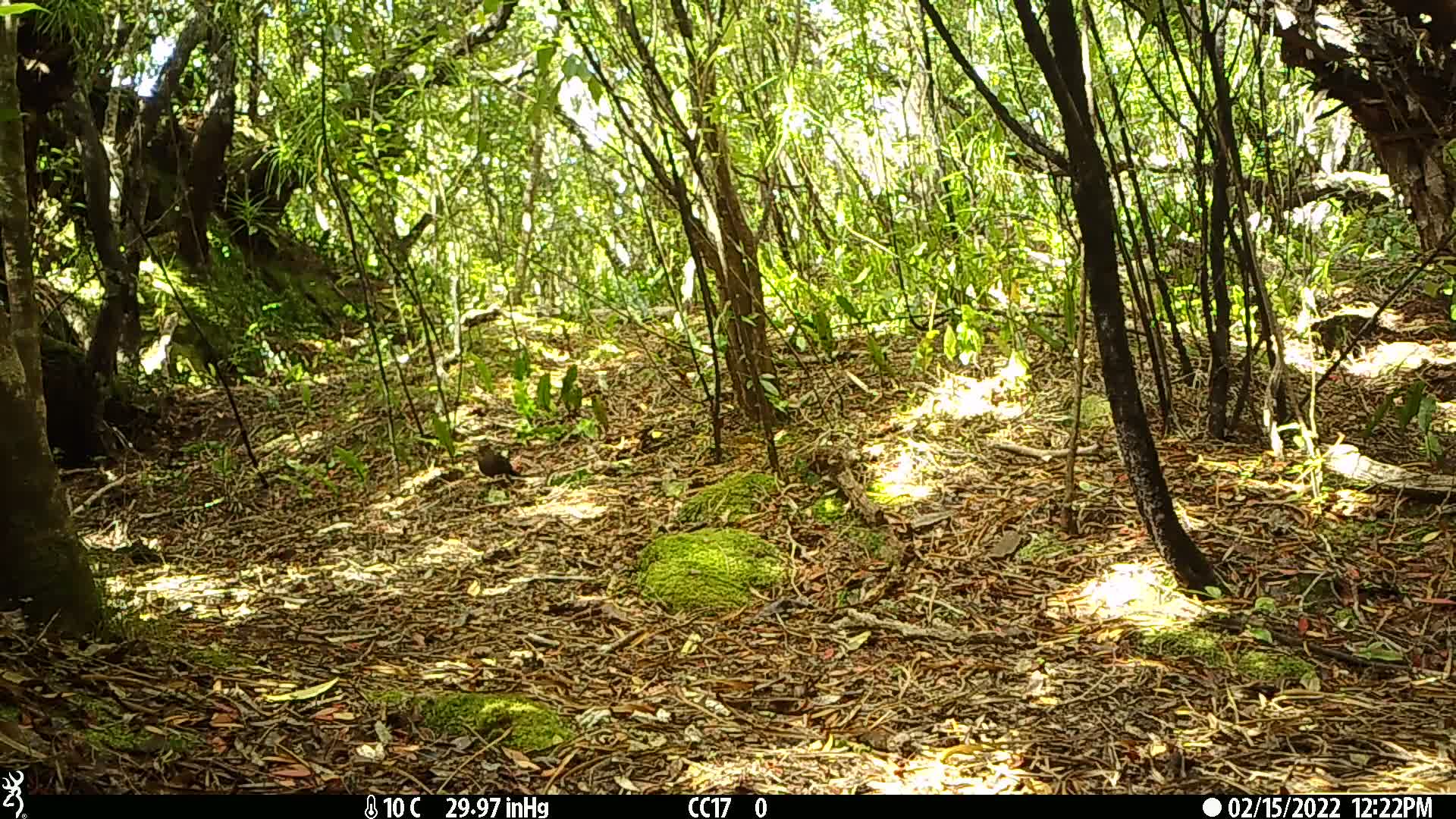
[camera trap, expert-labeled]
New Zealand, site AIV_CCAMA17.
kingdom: Animalia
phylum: Chordata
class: Aves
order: Passeriformes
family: Turdidae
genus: Turdus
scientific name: Turdus merula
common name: eurasian blackbird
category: blackbird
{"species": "blackbird (eurasian blackbird) (Turdus merula)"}